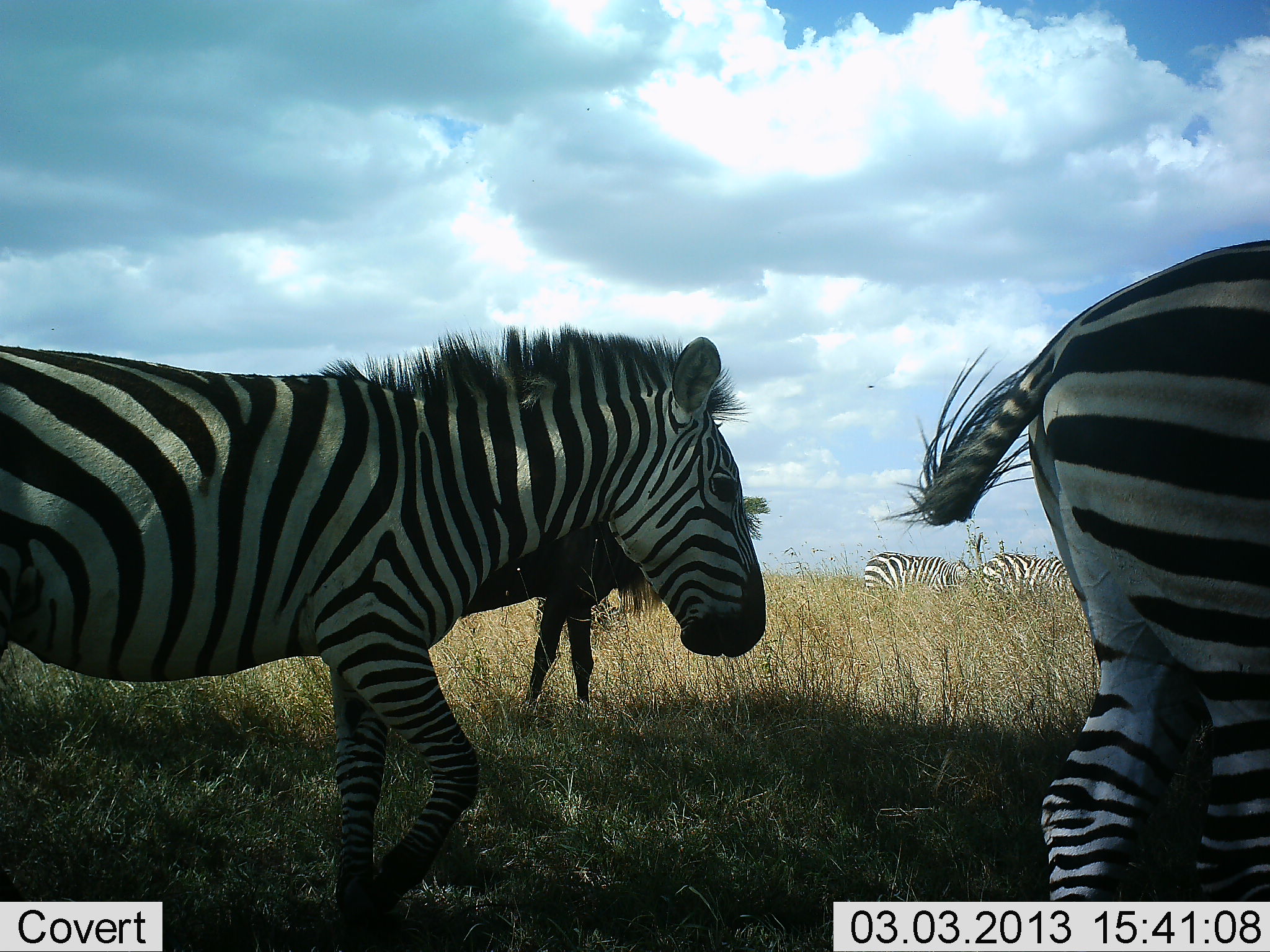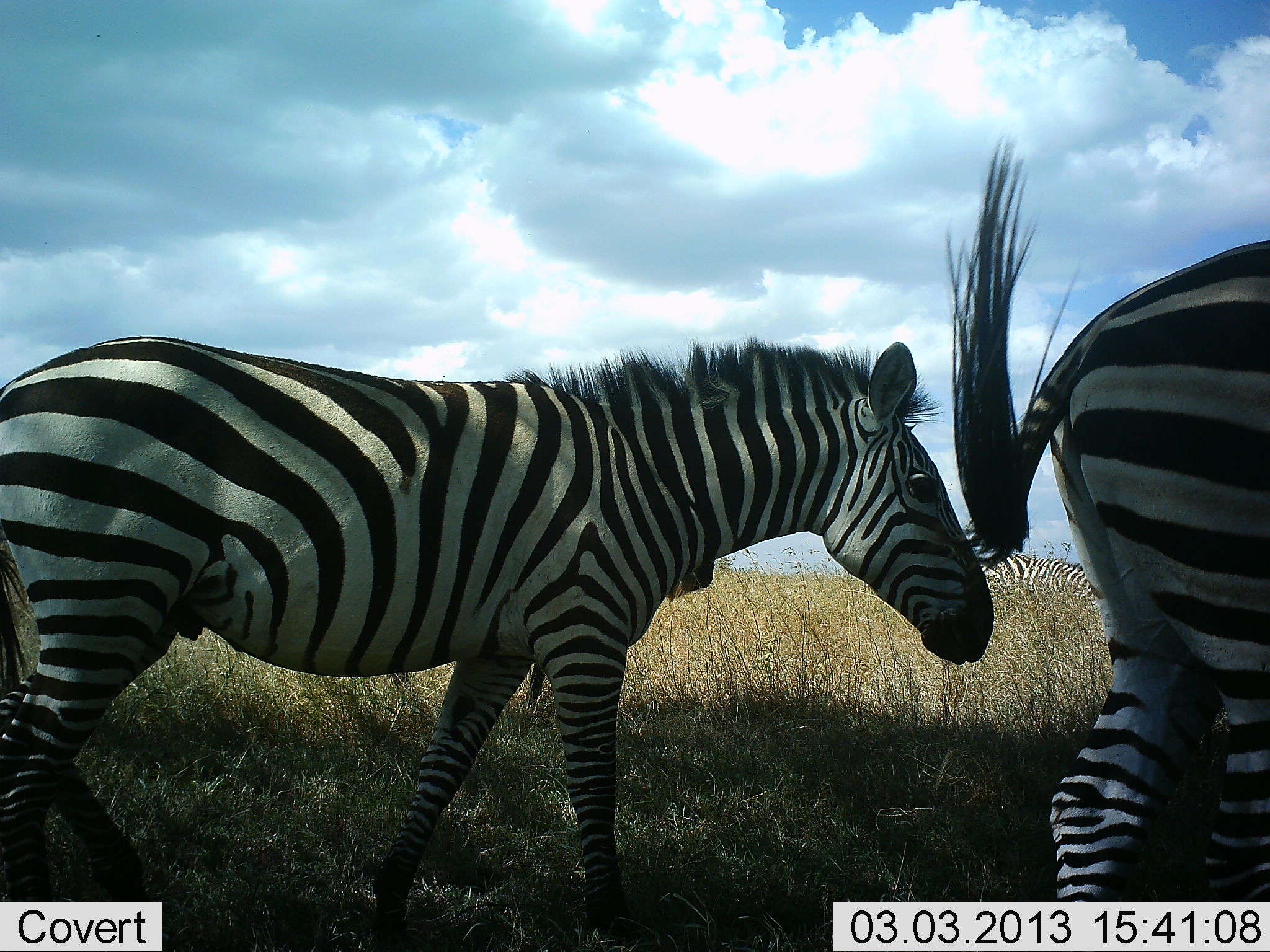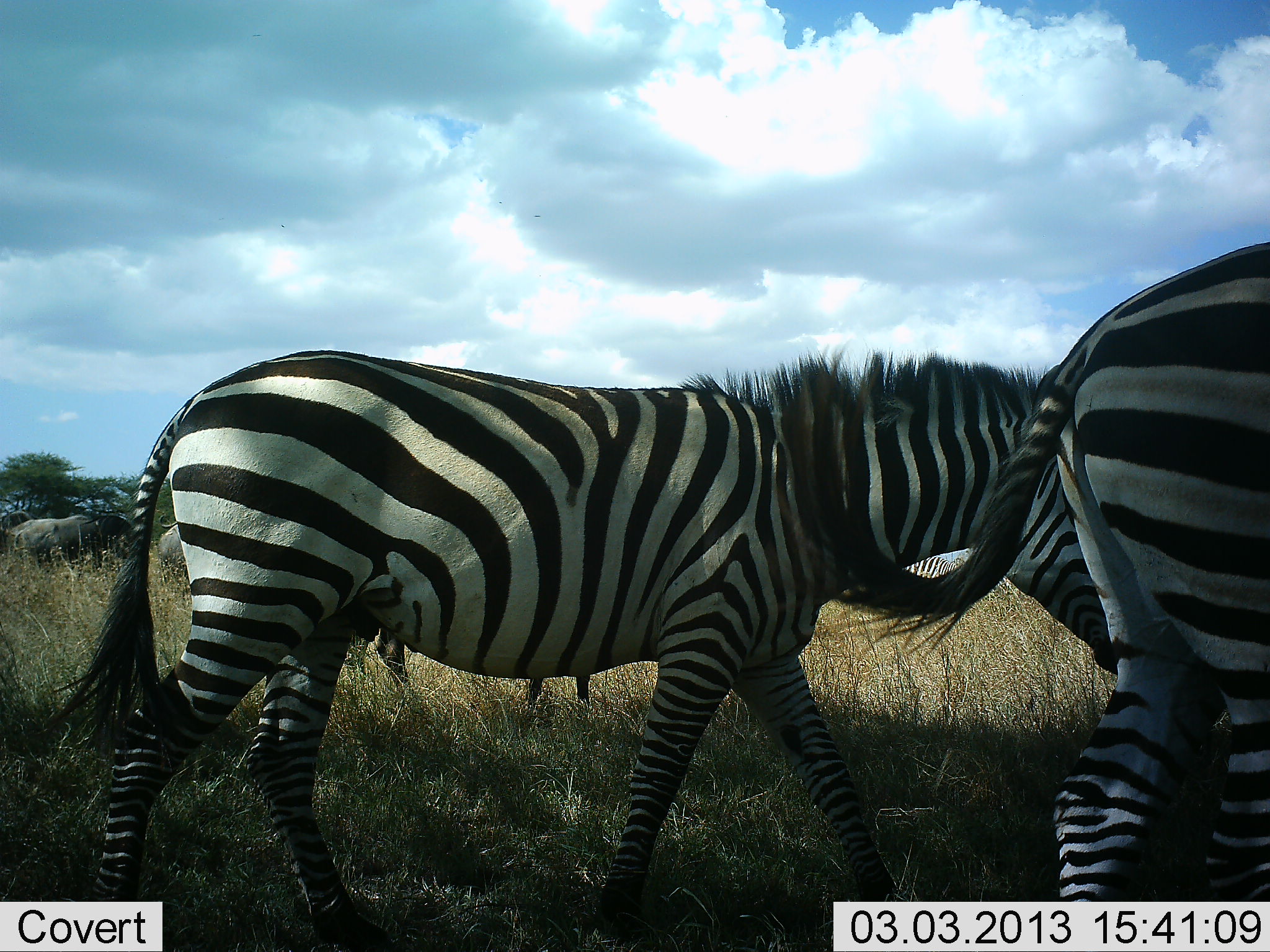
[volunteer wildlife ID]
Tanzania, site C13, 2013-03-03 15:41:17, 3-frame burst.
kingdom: Animalia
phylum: Chordata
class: Mammalia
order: Artiodactyla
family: Bovidae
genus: Connochaetes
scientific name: Connochaetes taurinus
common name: blue wildebeest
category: wildebeest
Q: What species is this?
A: Wildebeest (blue wildebeest) (Connochaetes taurinus).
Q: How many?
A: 2.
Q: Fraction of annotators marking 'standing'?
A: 60%.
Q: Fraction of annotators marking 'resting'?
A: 0%.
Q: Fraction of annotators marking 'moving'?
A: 20%.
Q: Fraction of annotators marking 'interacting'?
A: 0%.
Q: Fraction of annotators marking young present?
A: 0%.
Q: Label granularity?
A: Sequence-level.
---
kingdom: Animalia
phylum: Chordata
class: Mammalia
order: Perissodactyla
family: Equidae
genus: Equus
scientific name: Equus quagga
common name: plains zebra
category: zebra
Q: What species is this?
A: Zebra (plains zebra) (Equus quagga).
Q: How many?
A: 4.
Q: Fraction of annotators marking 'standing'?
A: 29%.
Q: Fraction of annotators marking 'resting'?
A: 0%.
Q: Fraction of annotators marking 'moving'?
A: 93%.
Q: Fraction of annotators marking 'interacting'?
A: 0%.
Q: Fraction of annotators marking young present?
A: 2%.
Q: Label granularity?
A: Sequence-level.